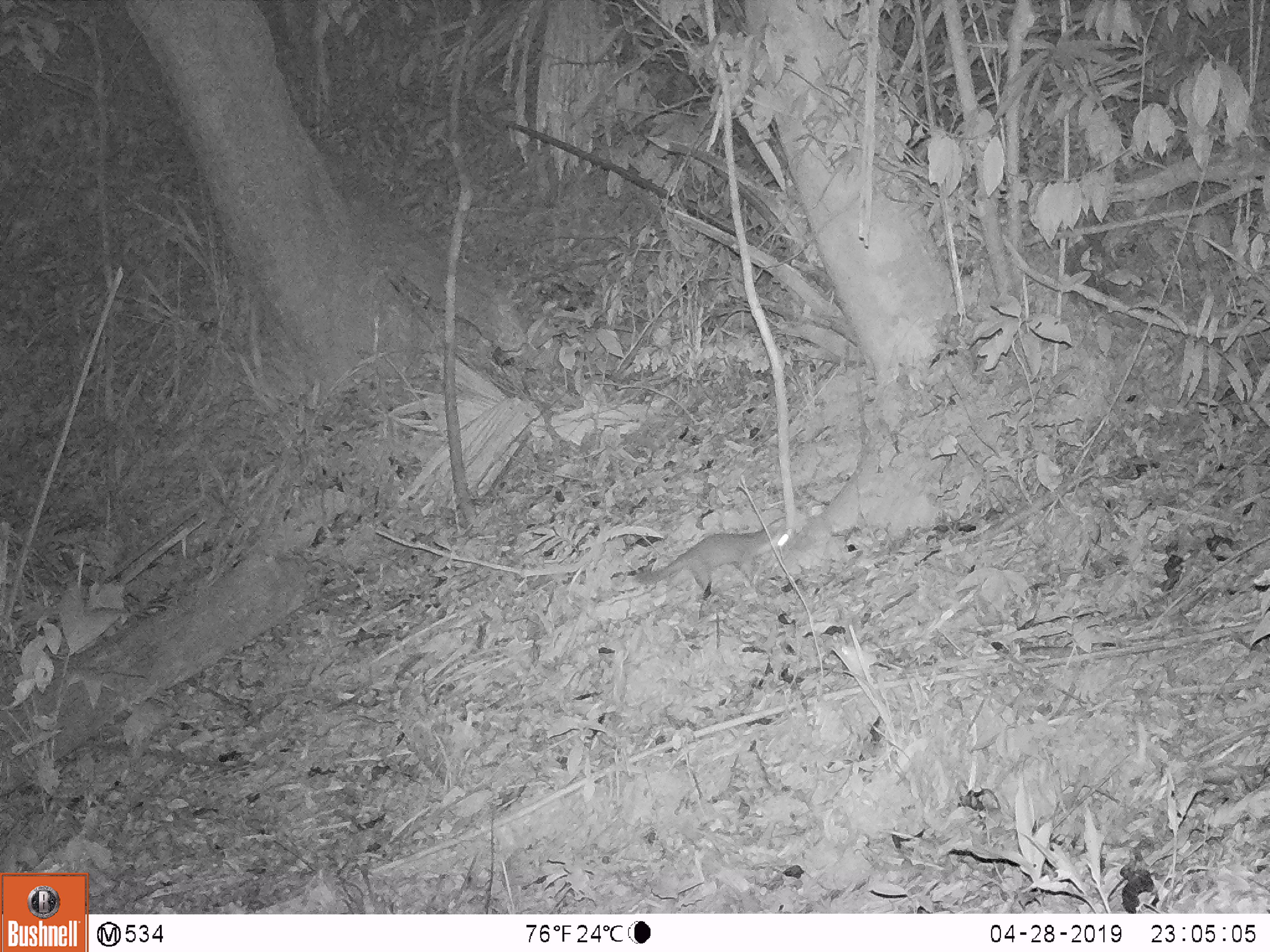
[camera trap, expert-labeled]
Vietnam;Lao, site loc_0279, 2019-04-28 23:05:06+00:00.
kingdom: Animalia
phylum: Chordata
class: Mammalia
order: Carnivora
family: Mustelidae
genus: Melogale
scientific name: Melogale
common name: ferret badger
Ferret badger (Melogale). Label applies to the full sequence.